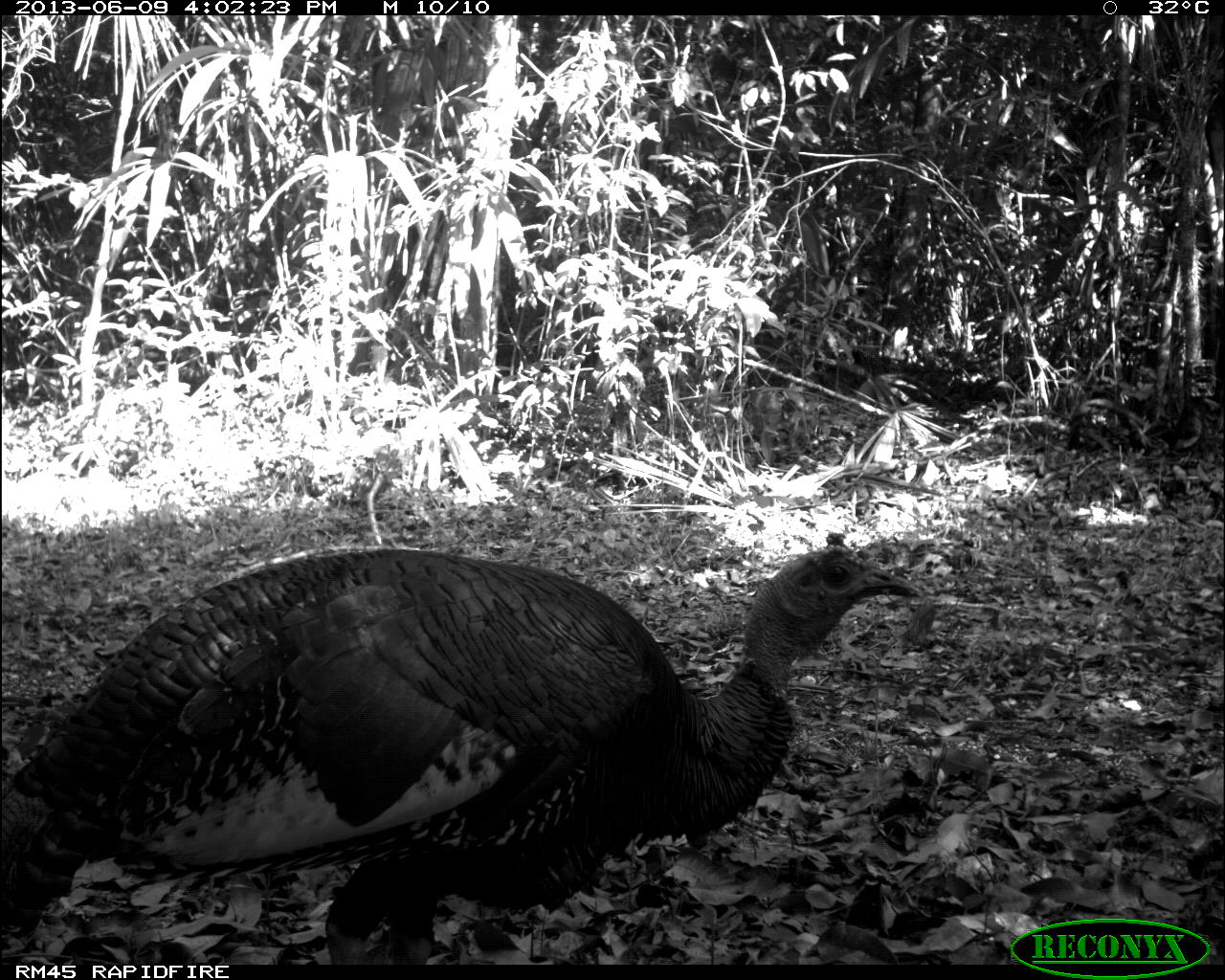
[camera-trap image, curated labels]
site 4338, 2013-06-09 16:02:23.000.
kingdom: Animalia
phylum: Chordata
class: Aves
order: Galliformes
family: Phasianidae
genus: Meleagris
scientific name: Meleagris ocellata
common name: ocellated turkey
Meleagris ocellata (ocellated turkey), count 1, sex male.